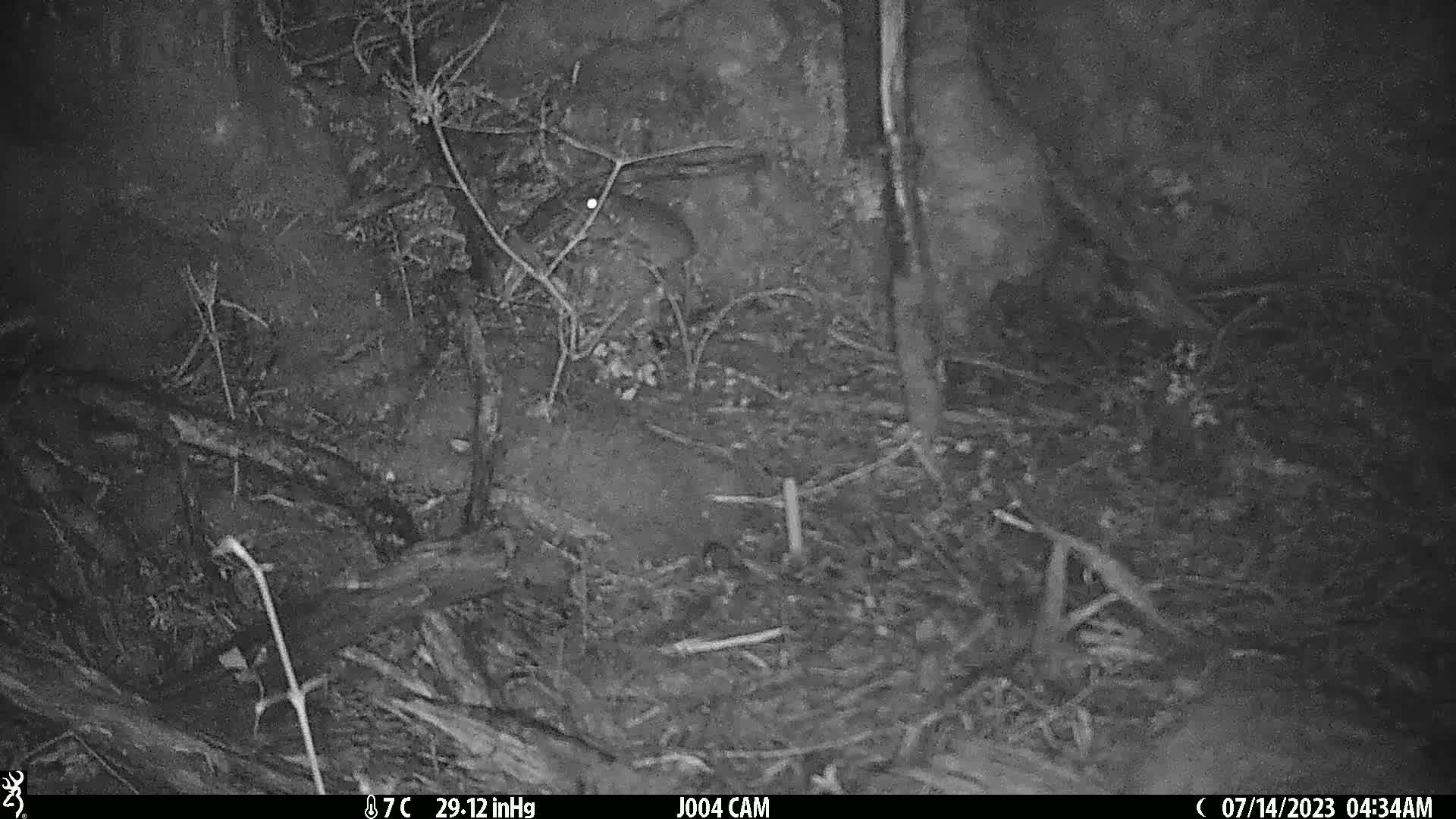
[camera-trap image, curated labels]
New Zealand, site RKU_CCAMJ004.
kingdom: Animalia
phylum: Chordata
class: Mammalia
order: Rodentia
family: Muridae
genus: Rattus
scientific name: Rattus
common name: rat